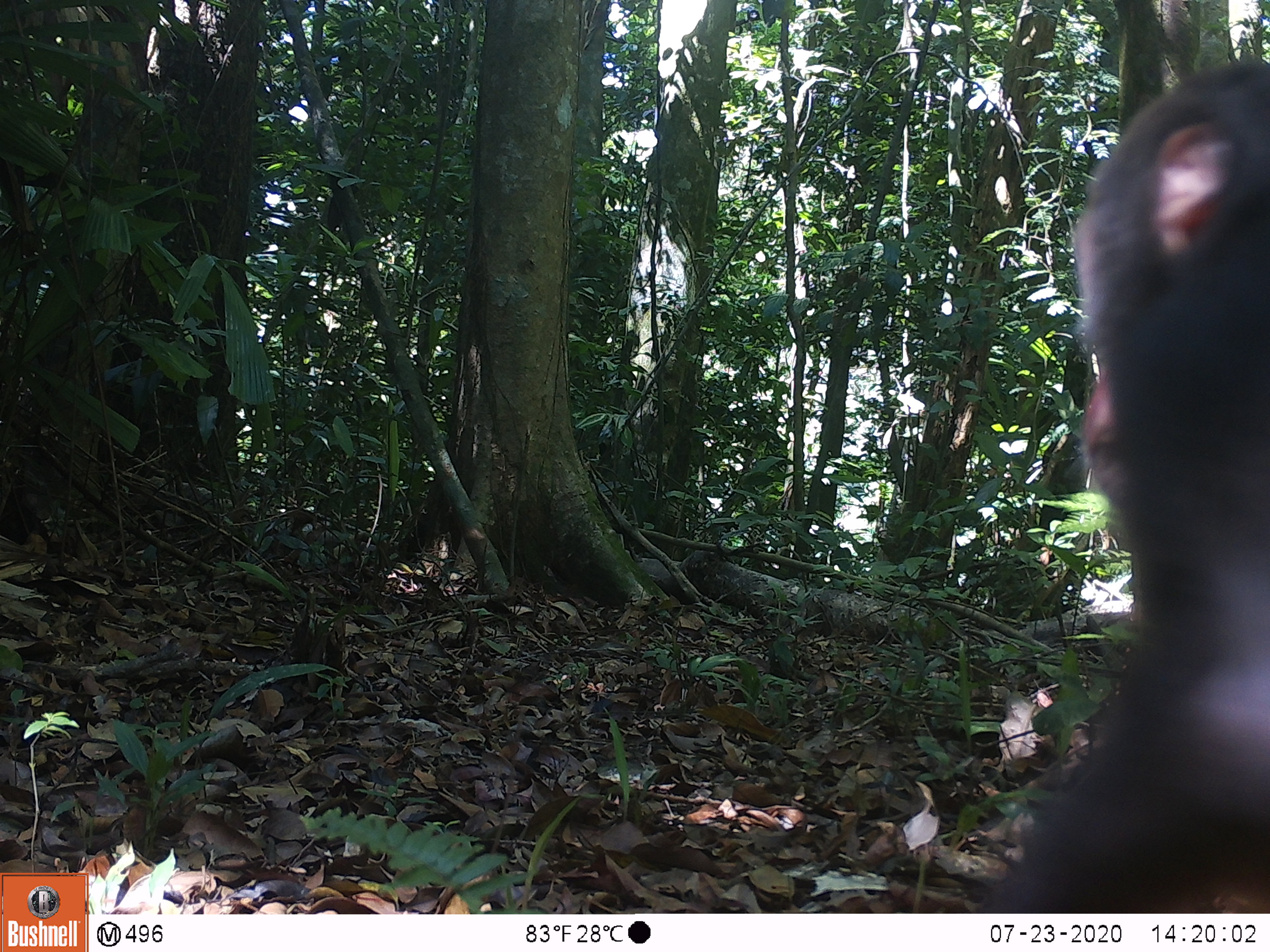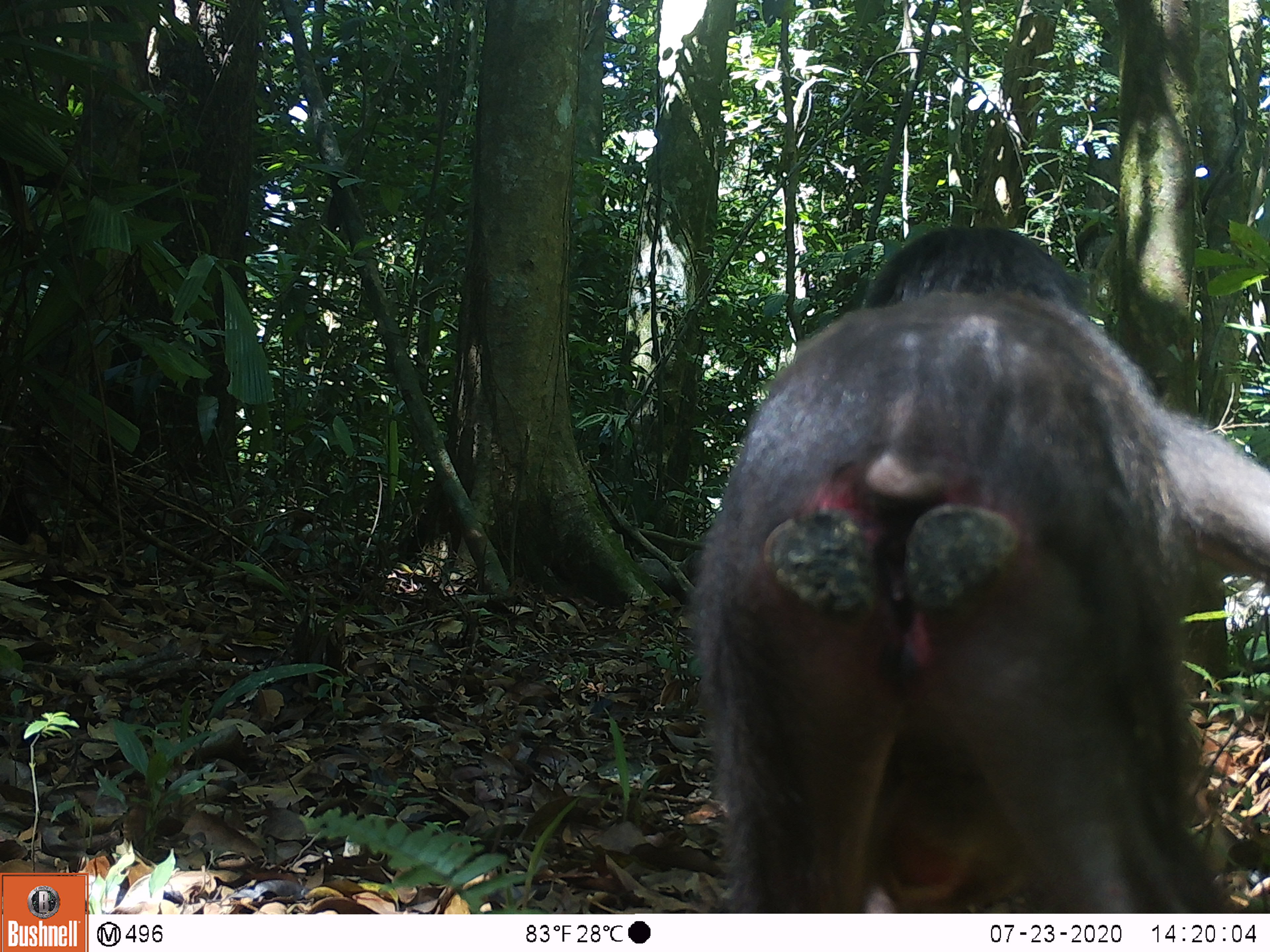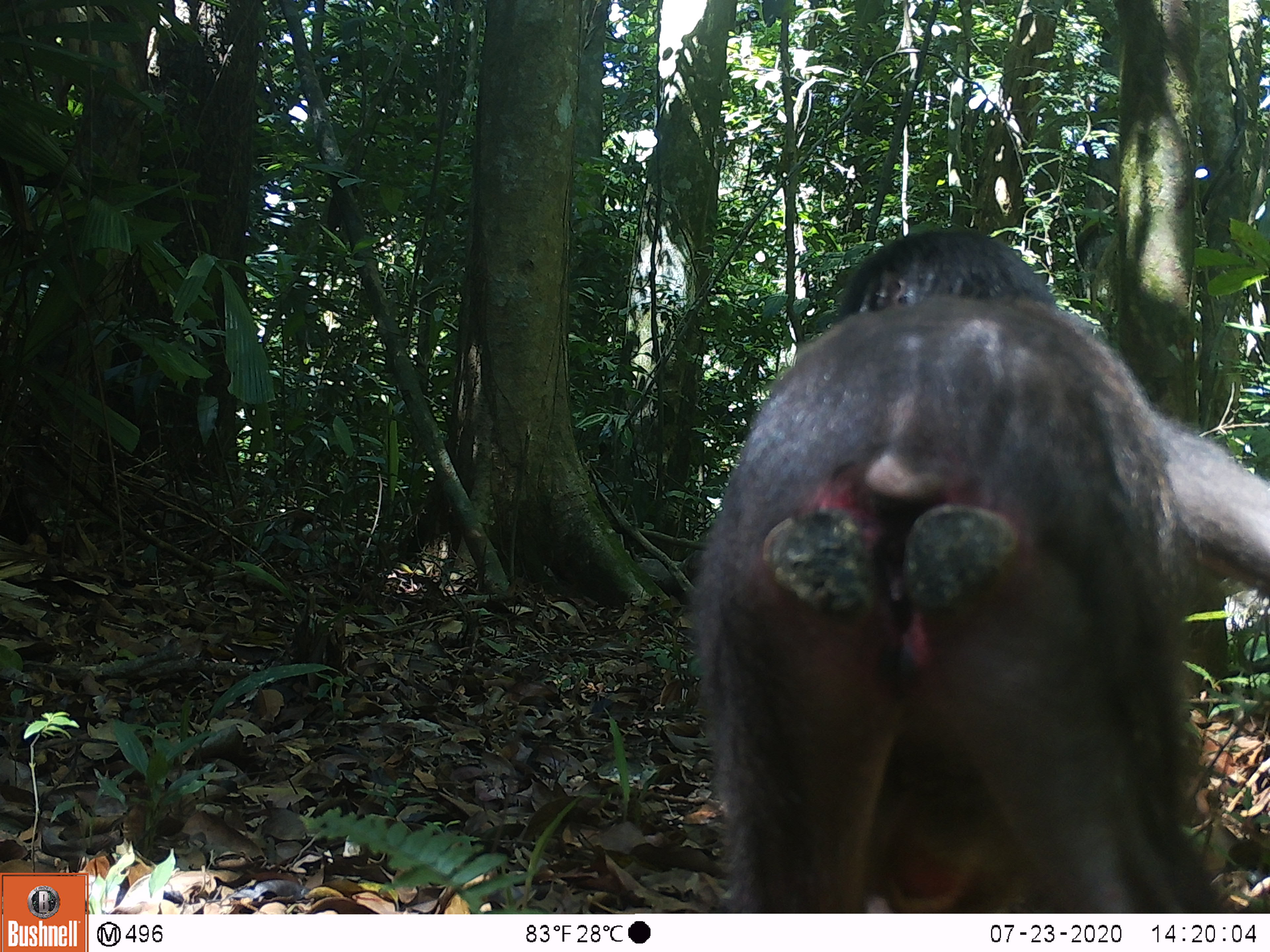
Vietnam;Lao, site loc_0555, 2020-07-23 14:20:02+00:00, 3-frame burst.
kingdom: Animalia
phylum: Chordata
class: Mammalia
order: Primates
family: Cercopithecidae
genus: Macaca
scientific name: Macaca arctoides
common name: stump-tailed macaque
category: stump tailed macaque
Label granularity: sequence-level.